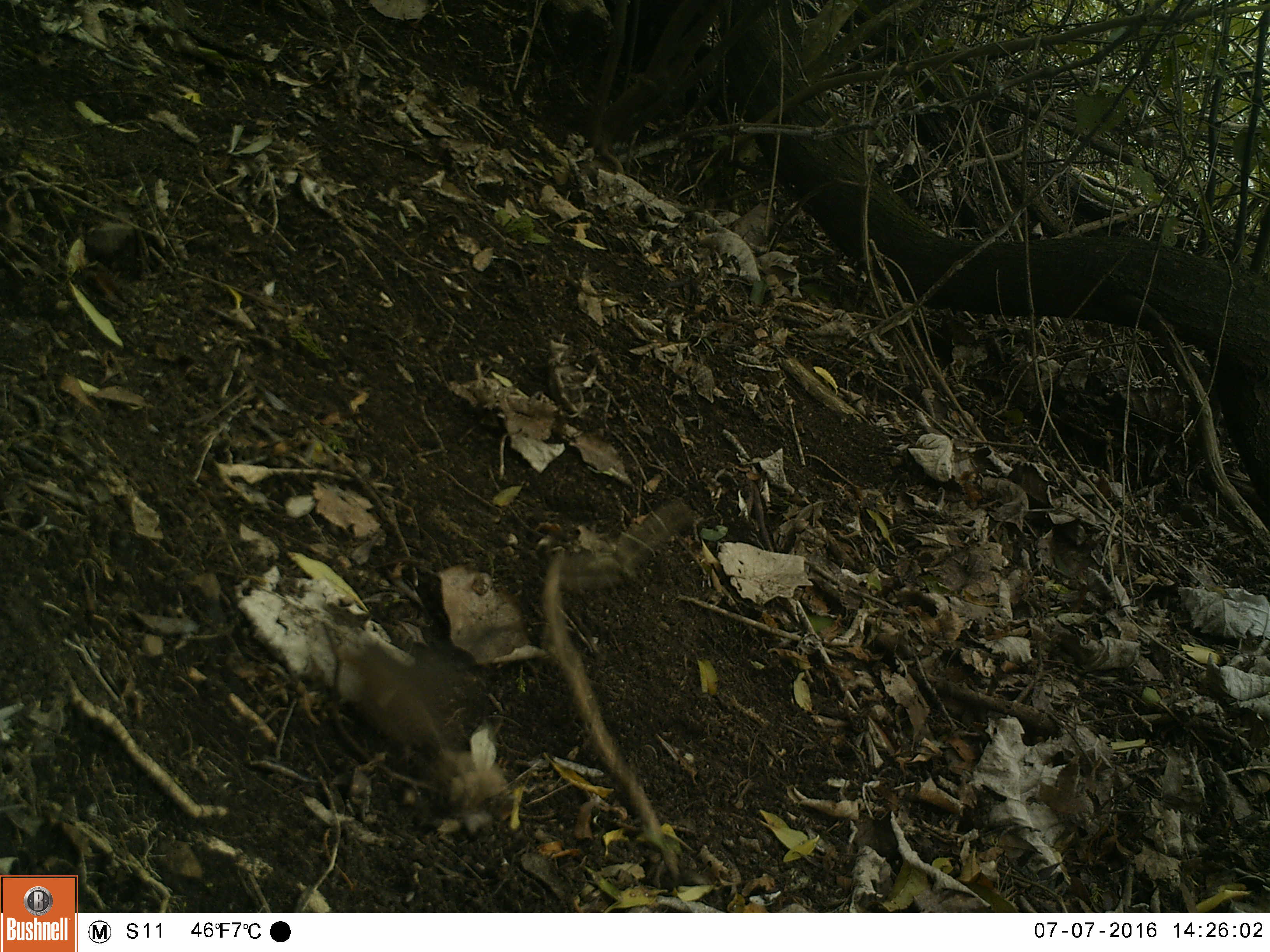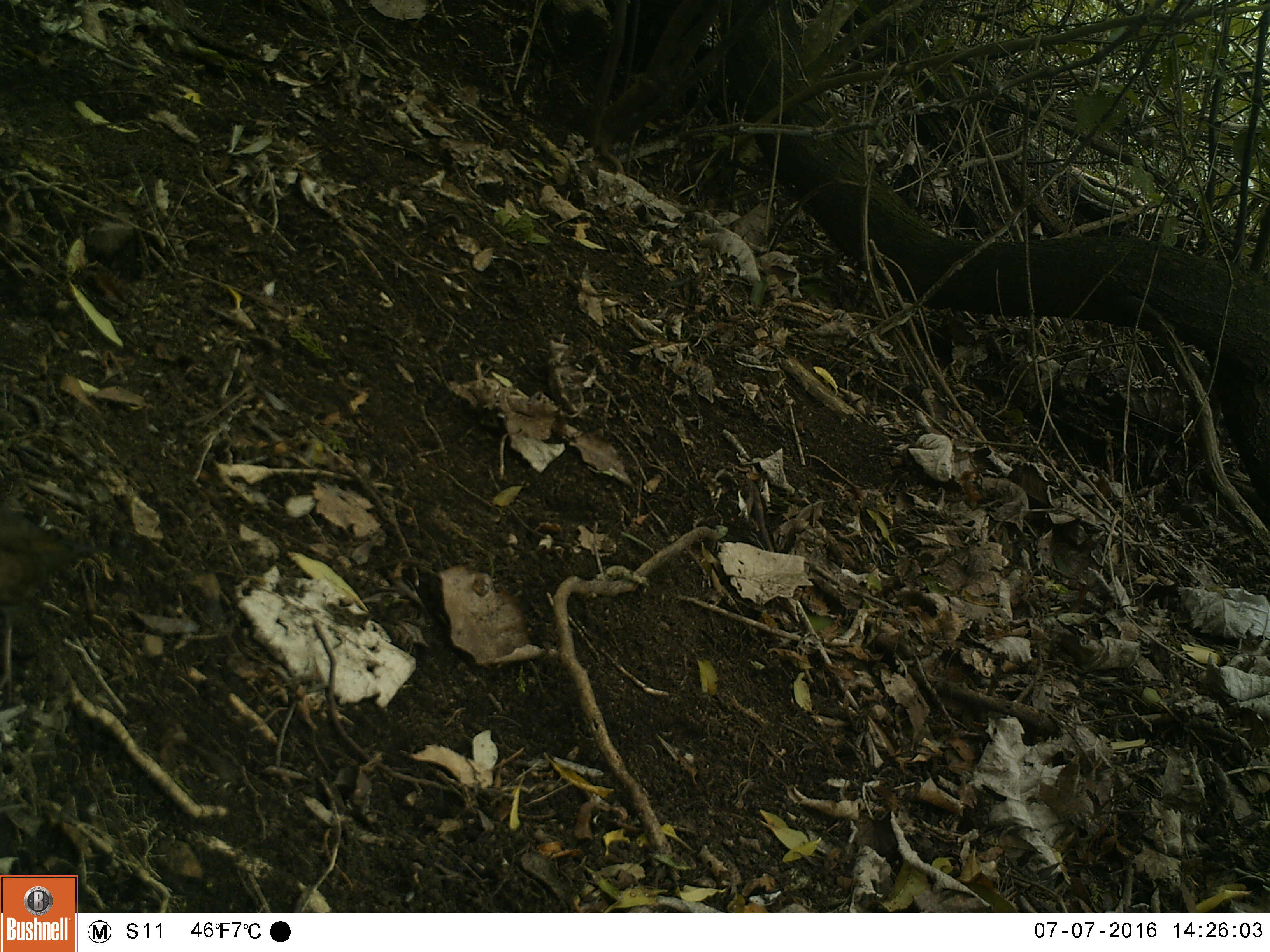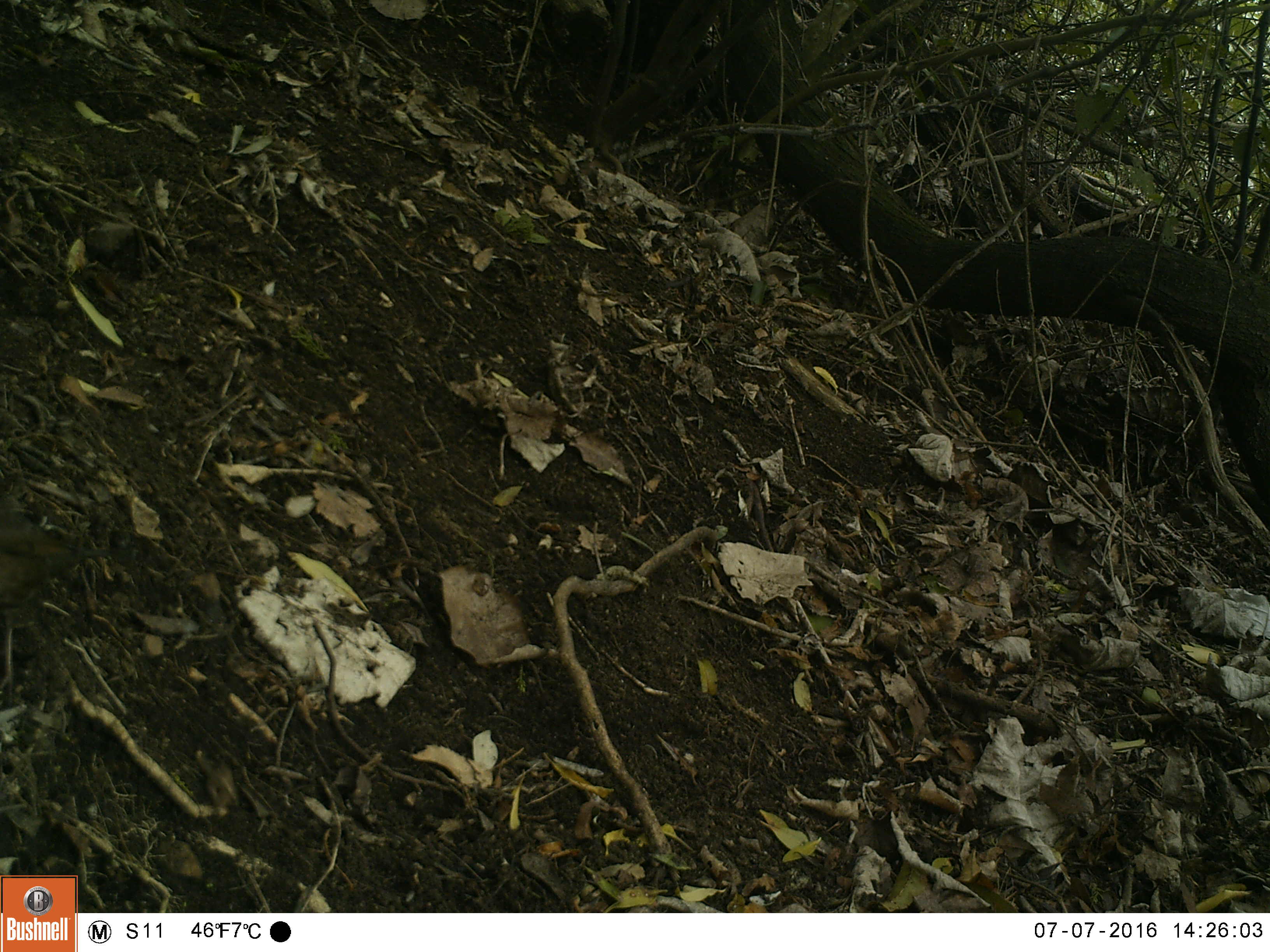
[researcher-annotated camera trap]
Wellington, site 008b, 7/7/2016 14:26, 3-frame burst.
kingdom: Animalia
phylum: Chordata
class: Aves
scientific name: Aves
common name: bird